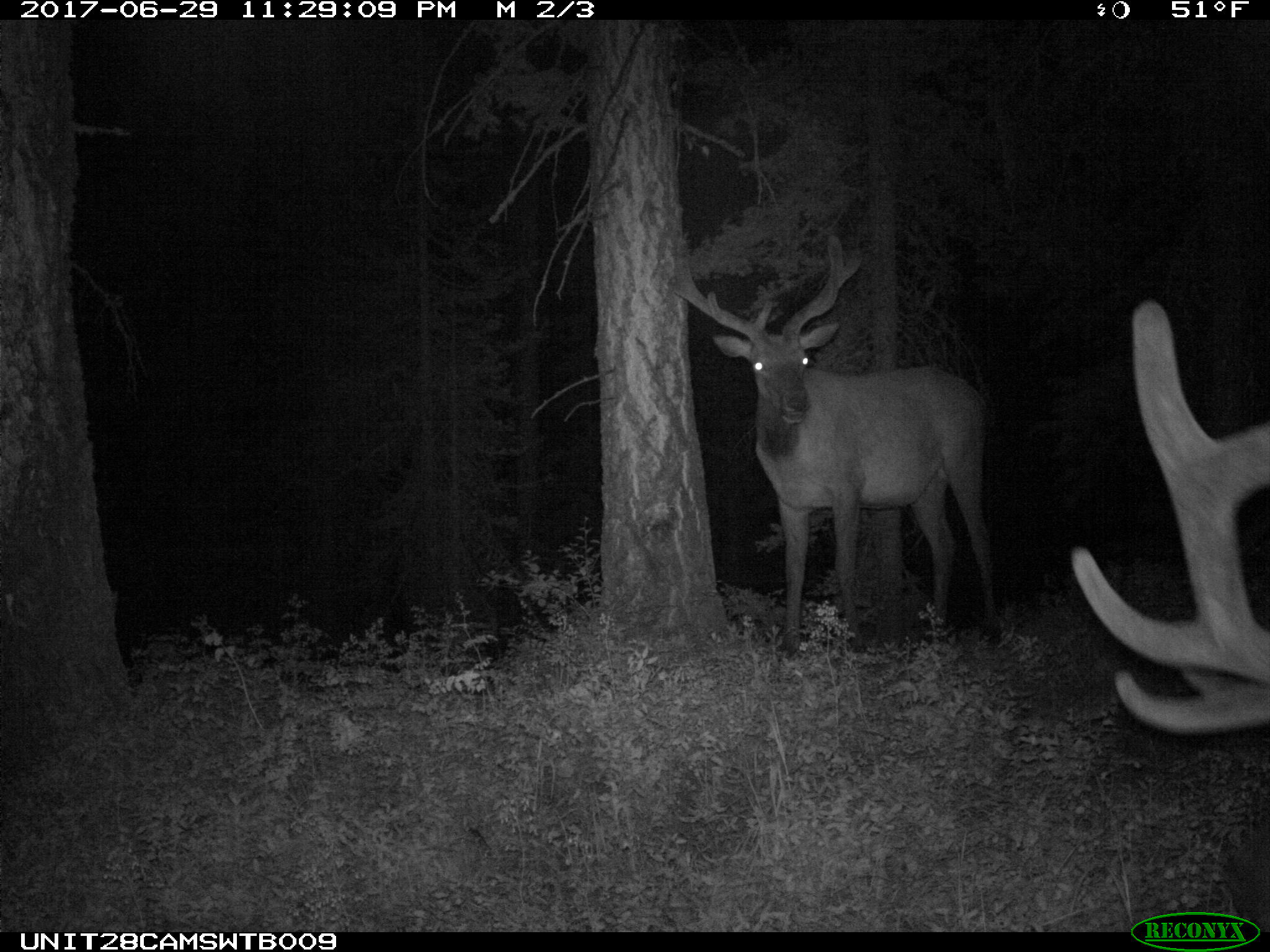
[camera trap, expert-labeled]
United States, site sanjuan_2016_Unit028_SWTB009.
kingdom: Animalia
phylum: Chordata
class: Mammalia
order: Artiodactyla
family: Cervidae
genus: Cervus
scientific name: Cervus elaphus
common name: red deer